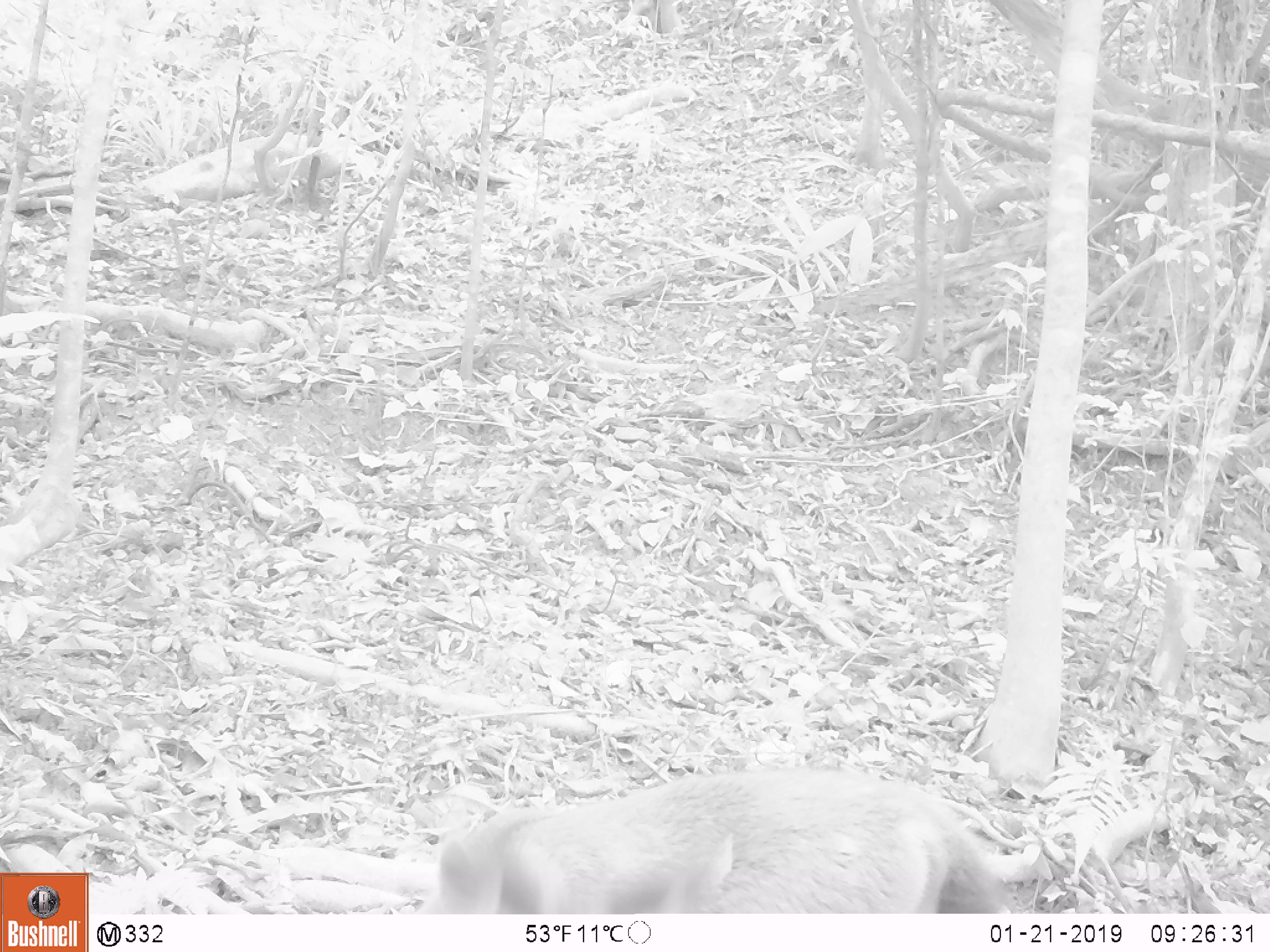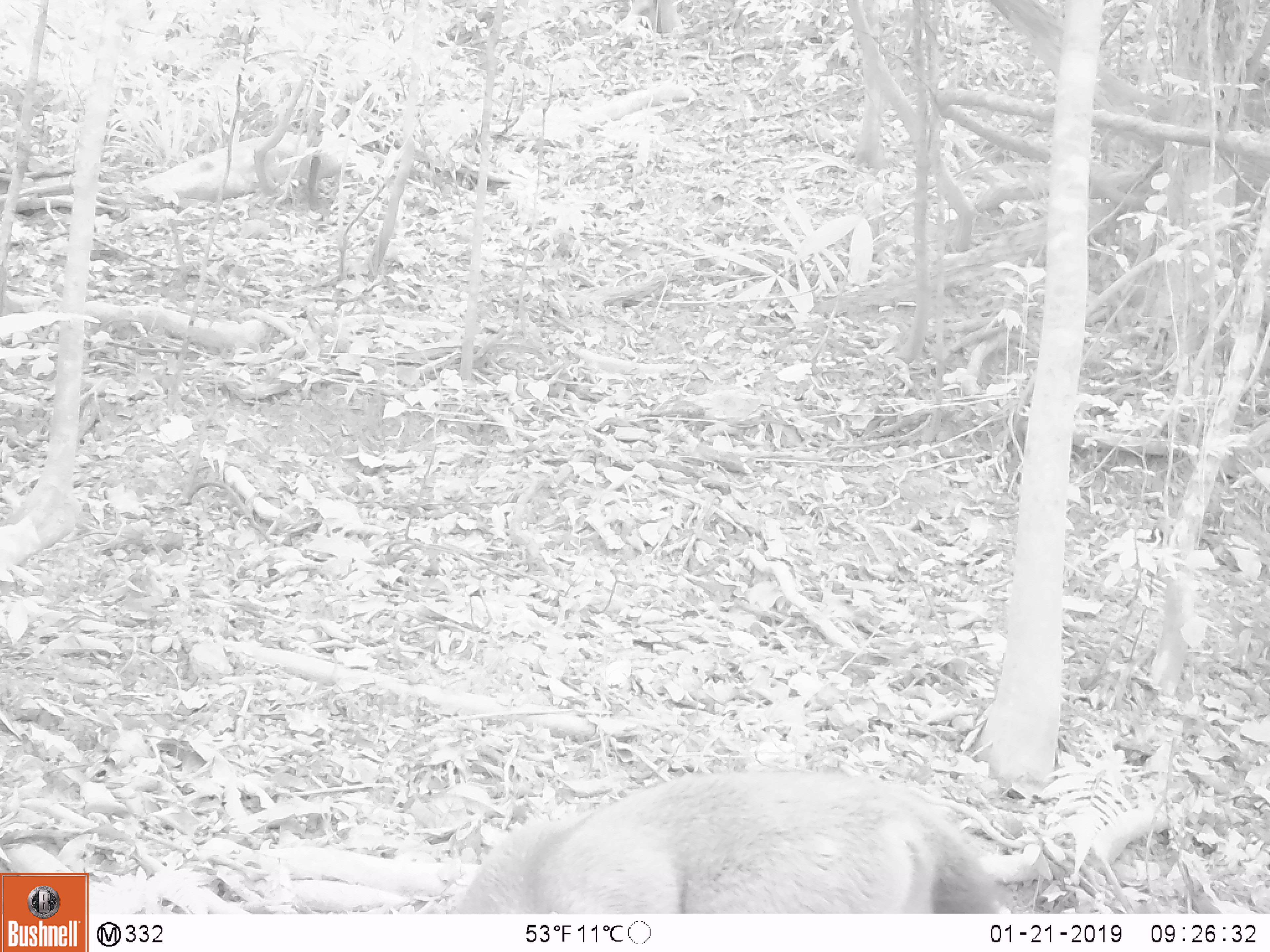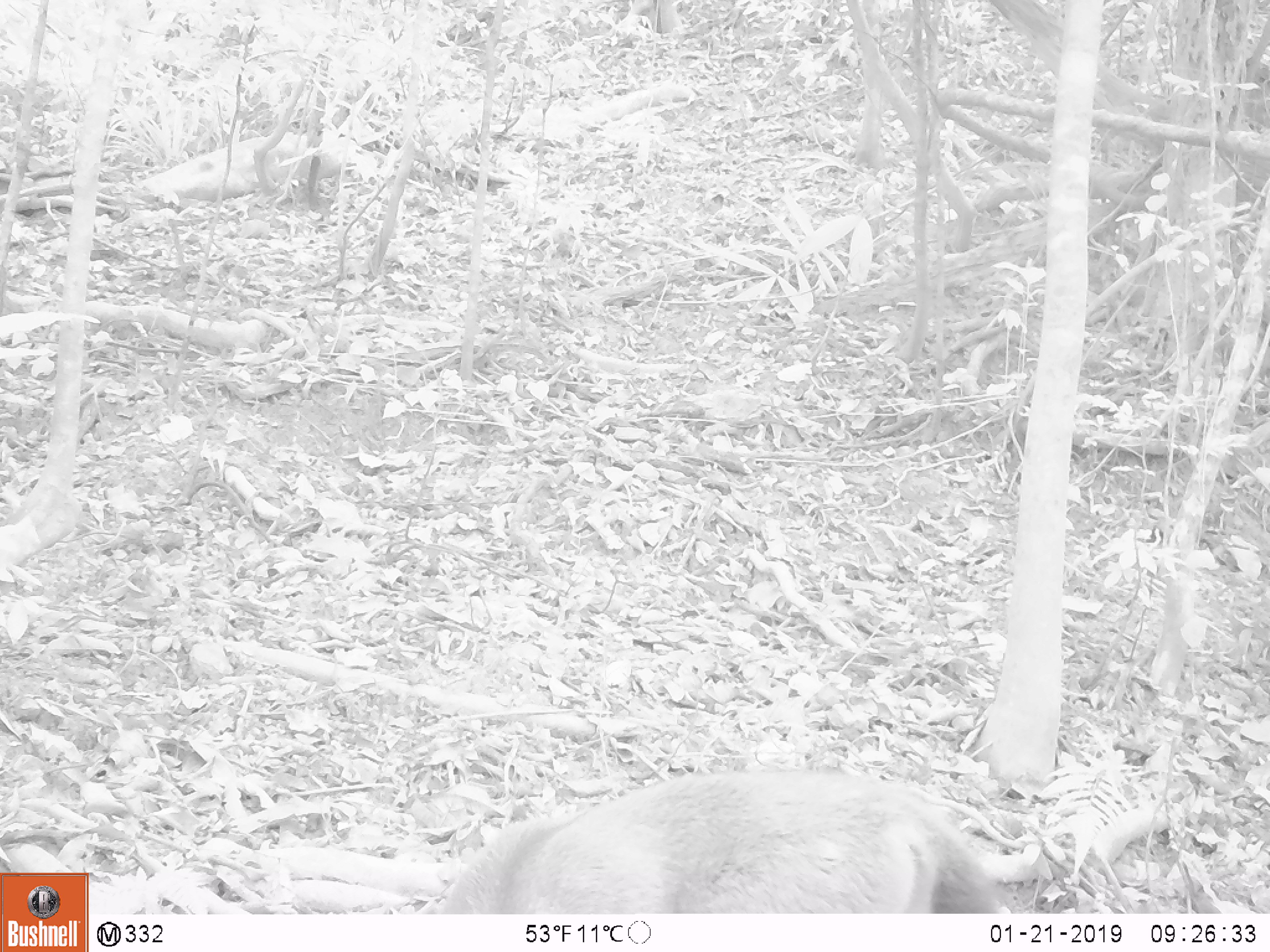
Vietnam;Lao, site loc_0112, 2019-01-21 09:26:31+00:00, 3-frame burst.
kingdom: Animalia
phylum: Chordata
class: Mammalia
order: Artiodactyla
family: Cervidae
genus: Rusa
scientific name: Rusa unicolor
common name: sambar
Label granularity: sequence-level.